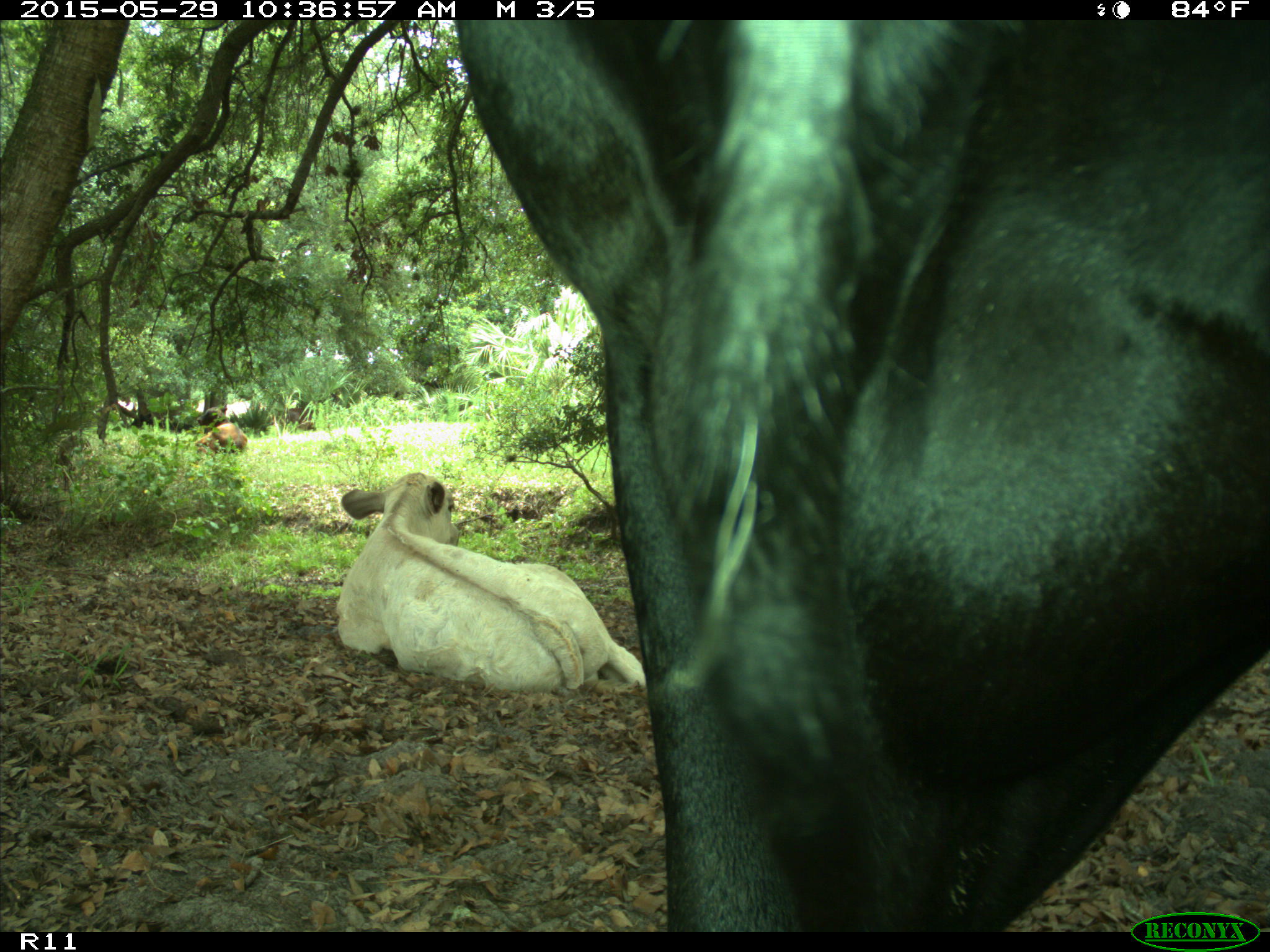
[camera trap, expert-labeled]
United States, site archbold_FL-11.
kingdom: Animalia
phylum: Chordata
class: Mammalia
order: Artiodactyla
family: Bovidae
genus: Bos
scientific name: Bos taurus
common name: domestic cow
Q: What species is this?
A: Bos taurus (domestic cow).